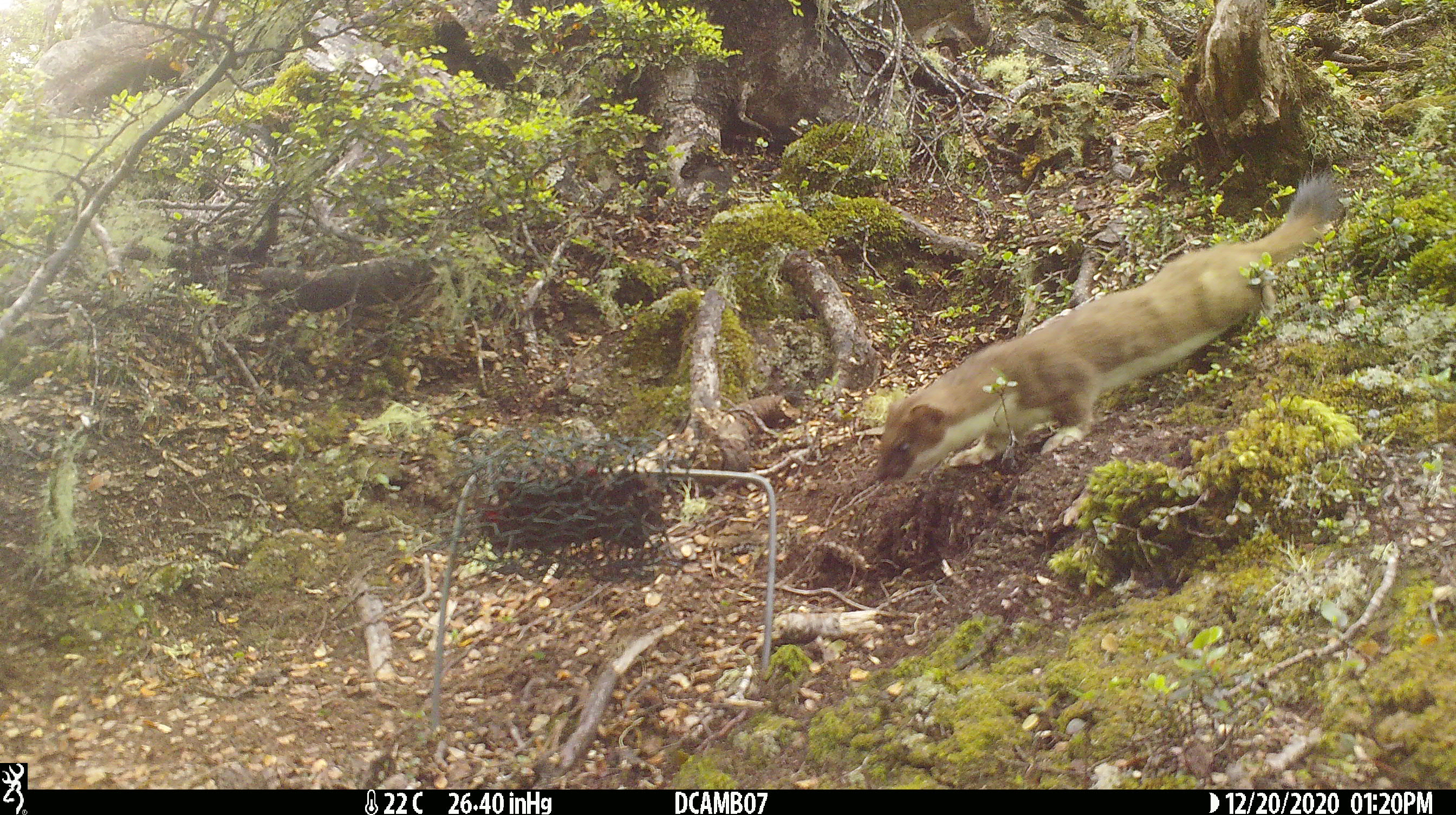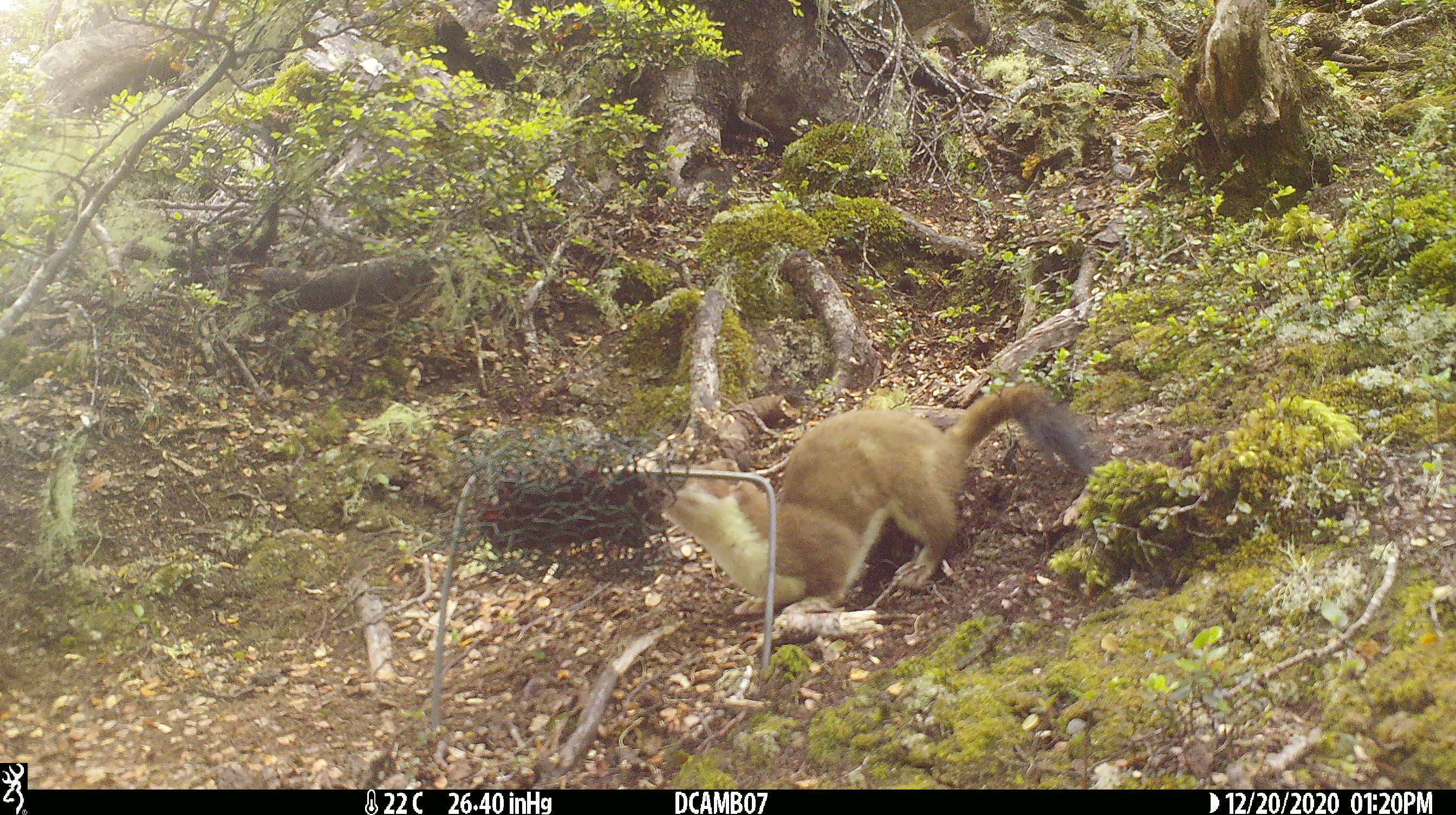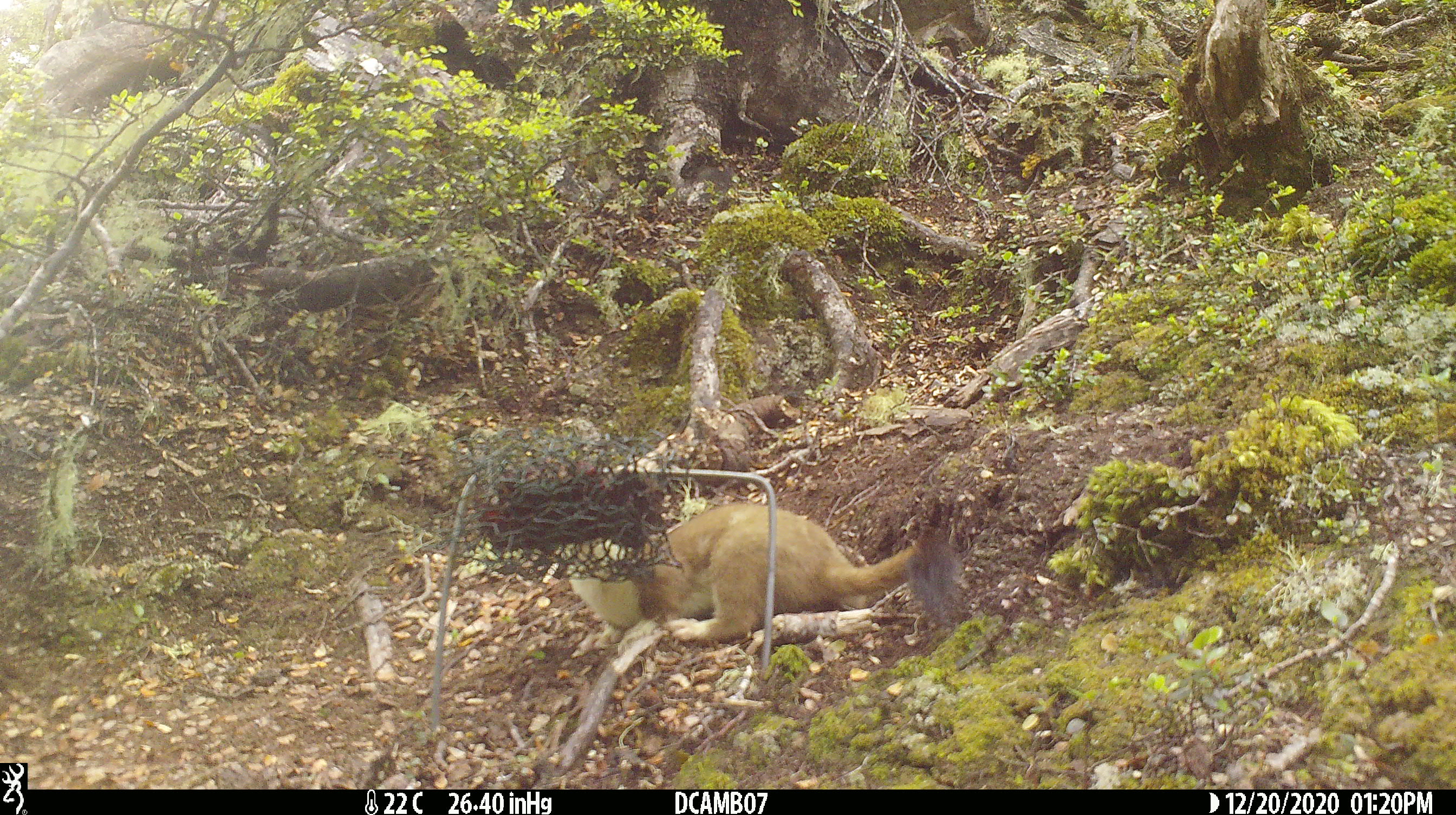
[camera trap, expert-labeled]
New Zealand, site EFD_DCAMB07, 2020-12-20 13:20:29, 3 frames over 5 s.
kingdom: Animalia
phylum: Chordata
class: Mammalia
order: Carnivora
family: Mustelidae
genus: Mustela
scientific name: Mustela erminea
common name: stoat